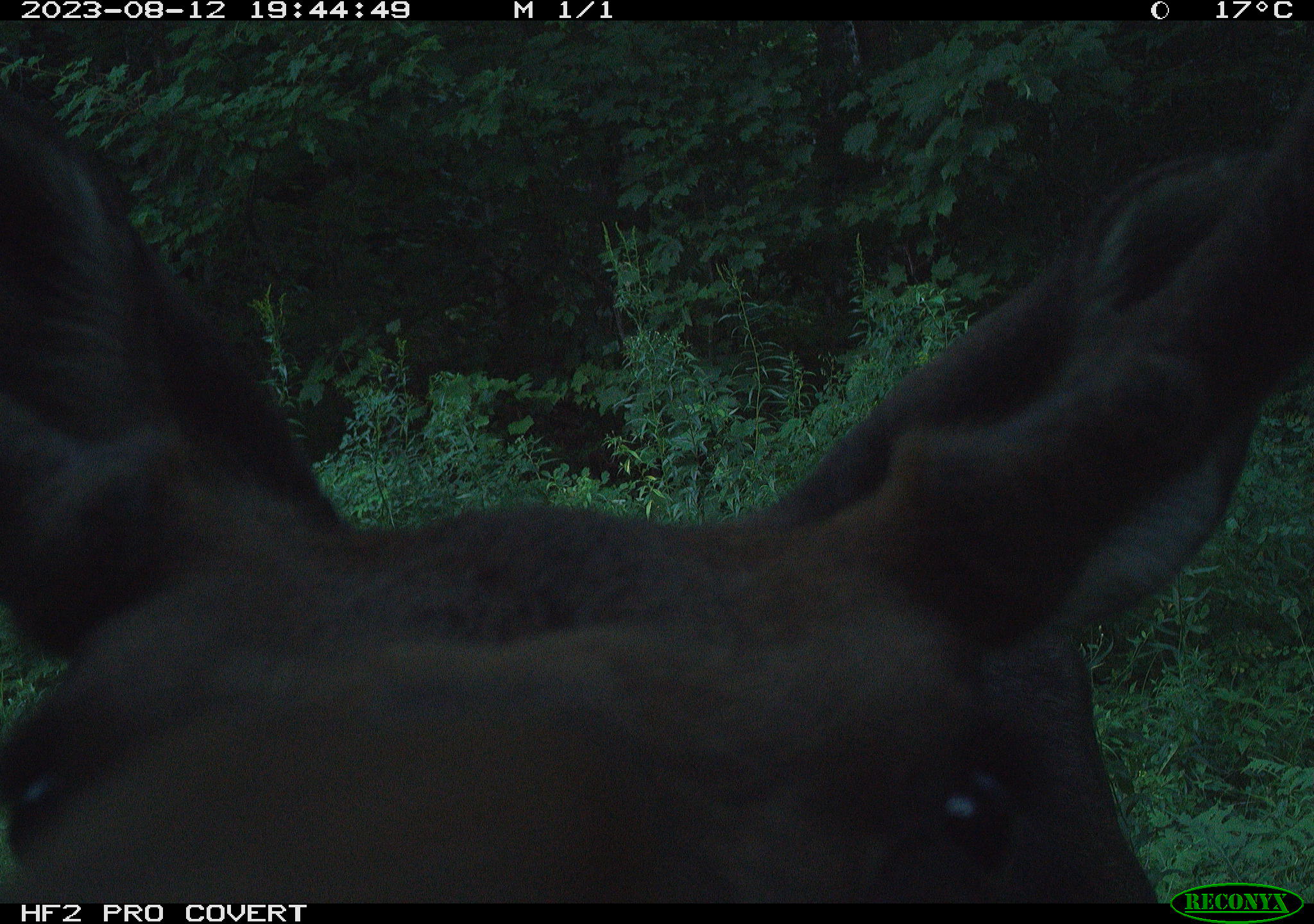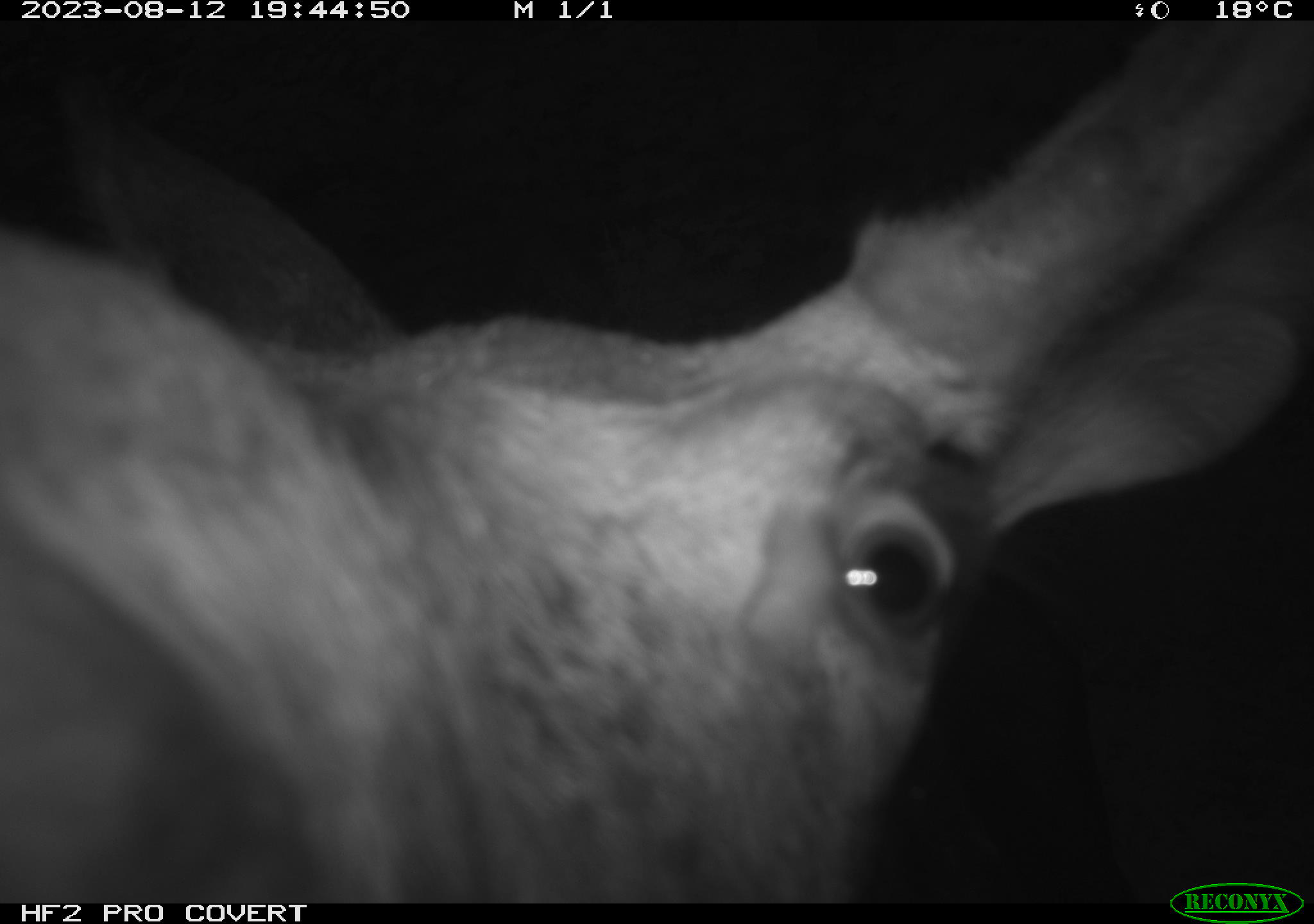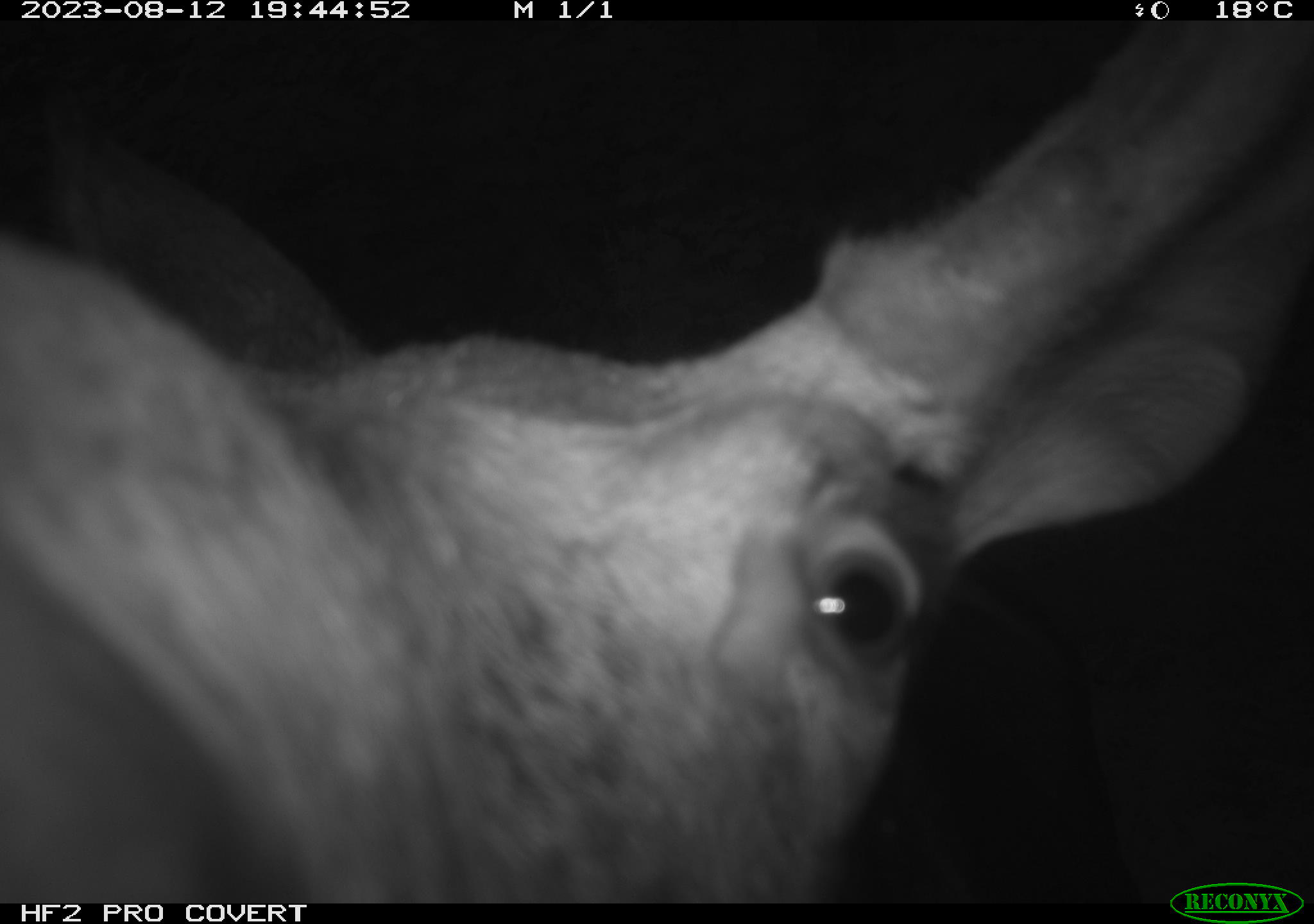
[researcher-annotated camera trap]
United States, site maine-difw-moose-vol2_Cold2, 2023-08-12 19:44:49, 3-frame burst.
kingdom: Animalia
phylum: Chordata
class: Mammalia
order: Artiodactyla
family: Cervidae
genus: Alces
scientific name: Alces alces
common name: moose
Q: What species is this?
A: Moose (Alces alces).